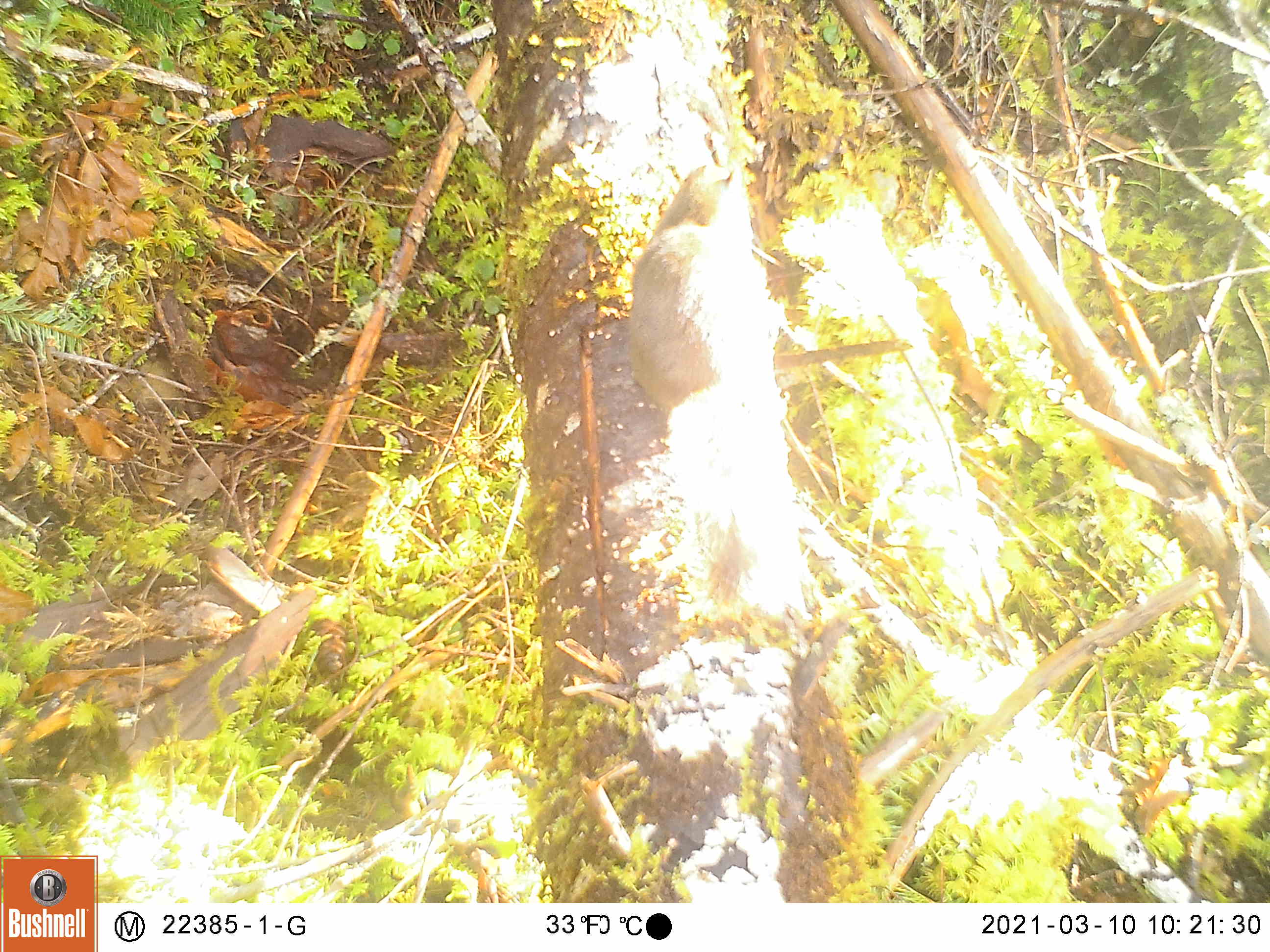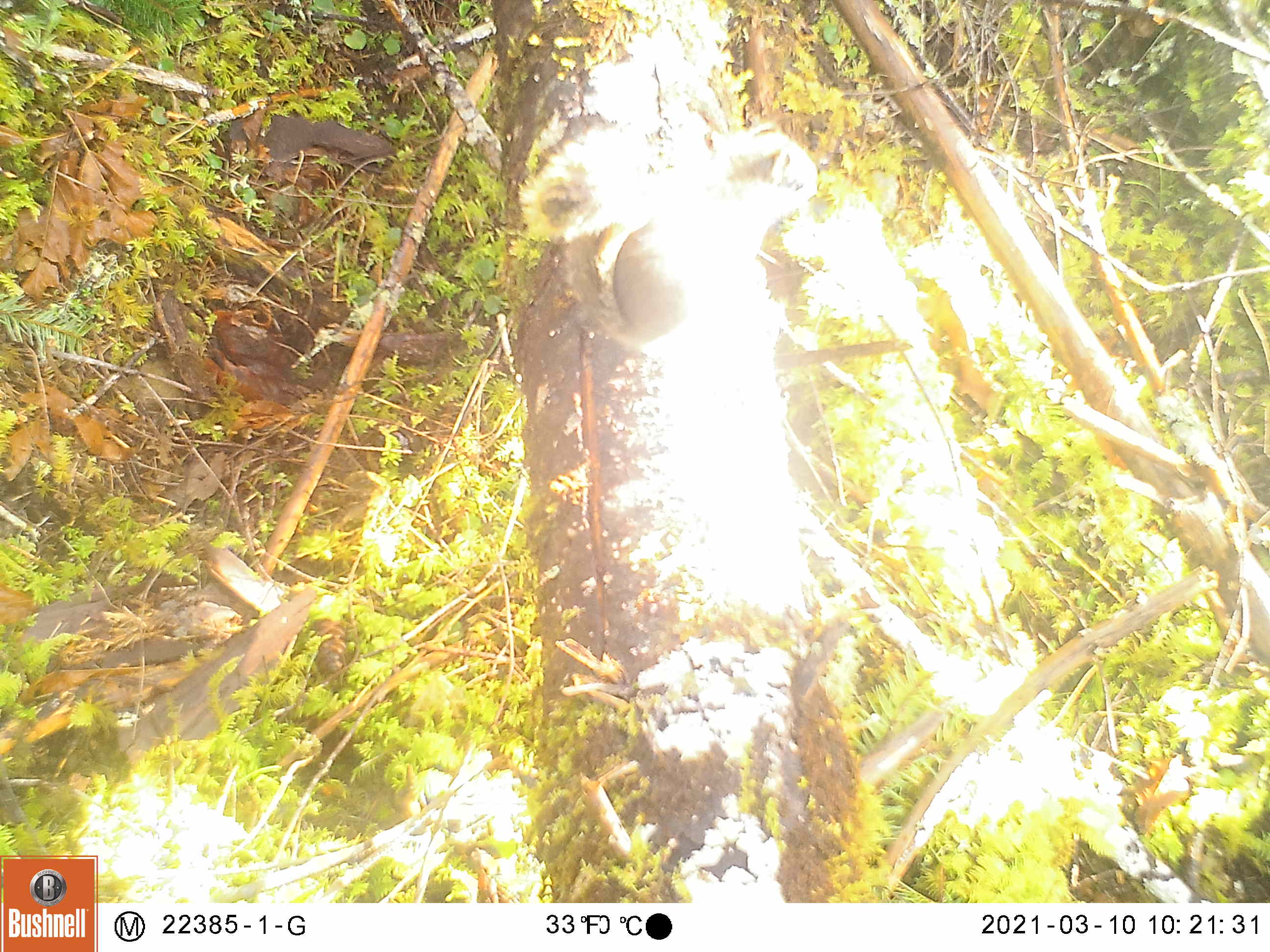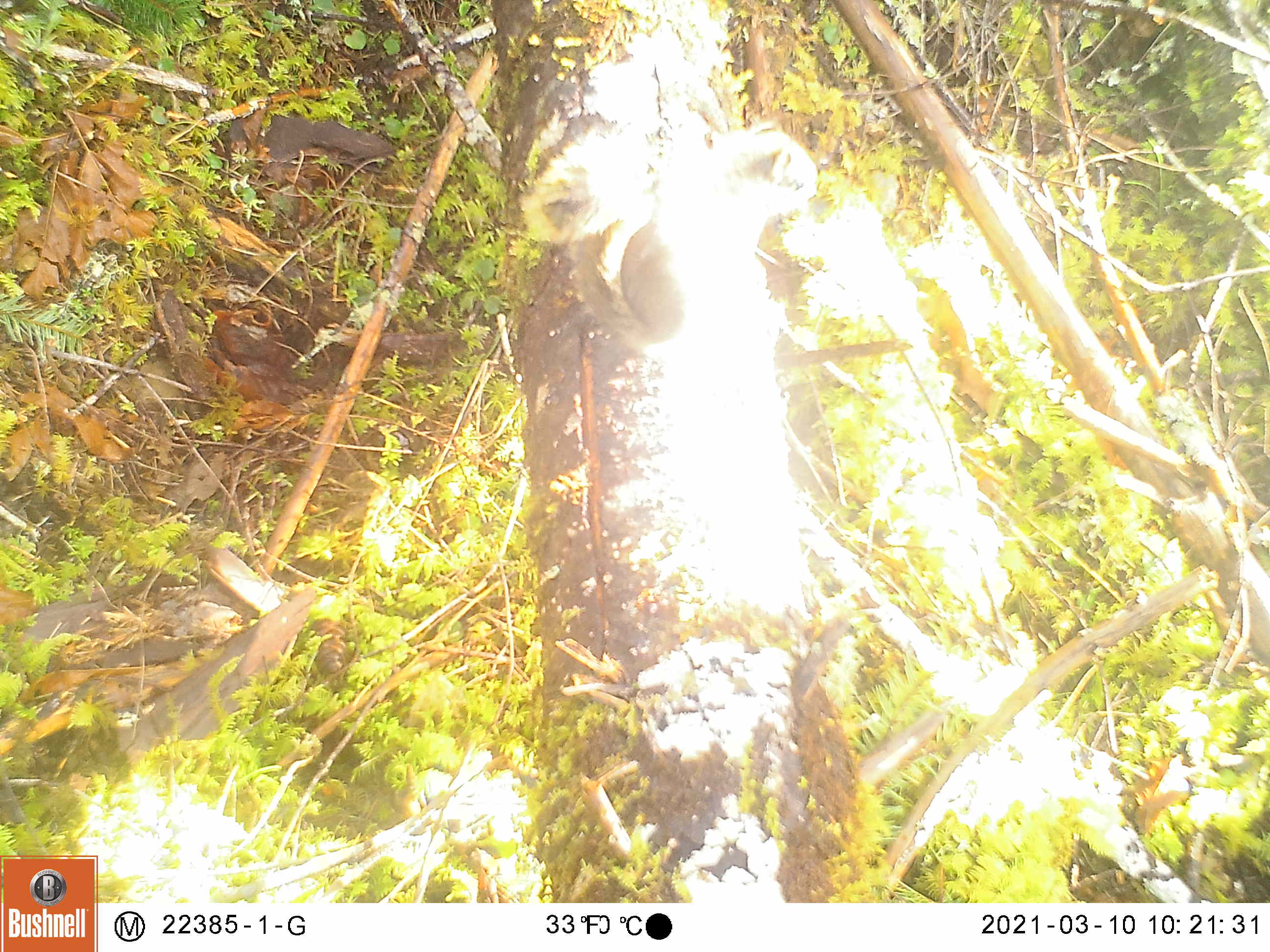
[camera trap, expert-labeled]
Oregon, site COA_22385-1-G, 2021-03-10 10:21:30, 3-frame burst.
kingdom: Animalia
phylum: Chordata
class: Mammalia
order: Rodentia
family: Sciuridae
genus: Tamiasciurus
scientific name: Tamiasciurus douglasii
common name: douglas squirrel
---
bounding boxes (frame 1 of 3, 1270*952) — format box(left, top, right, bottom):
douglas squirrel: box(646, 156, 803, 612)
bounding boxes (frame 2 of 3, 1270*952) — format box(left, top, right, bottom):
douglas squirrel: box(515, 123, 824, 362)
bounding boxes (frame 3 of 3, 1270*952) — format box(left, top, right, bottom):
douglas squirrel: box(511, 113, 817, 361)